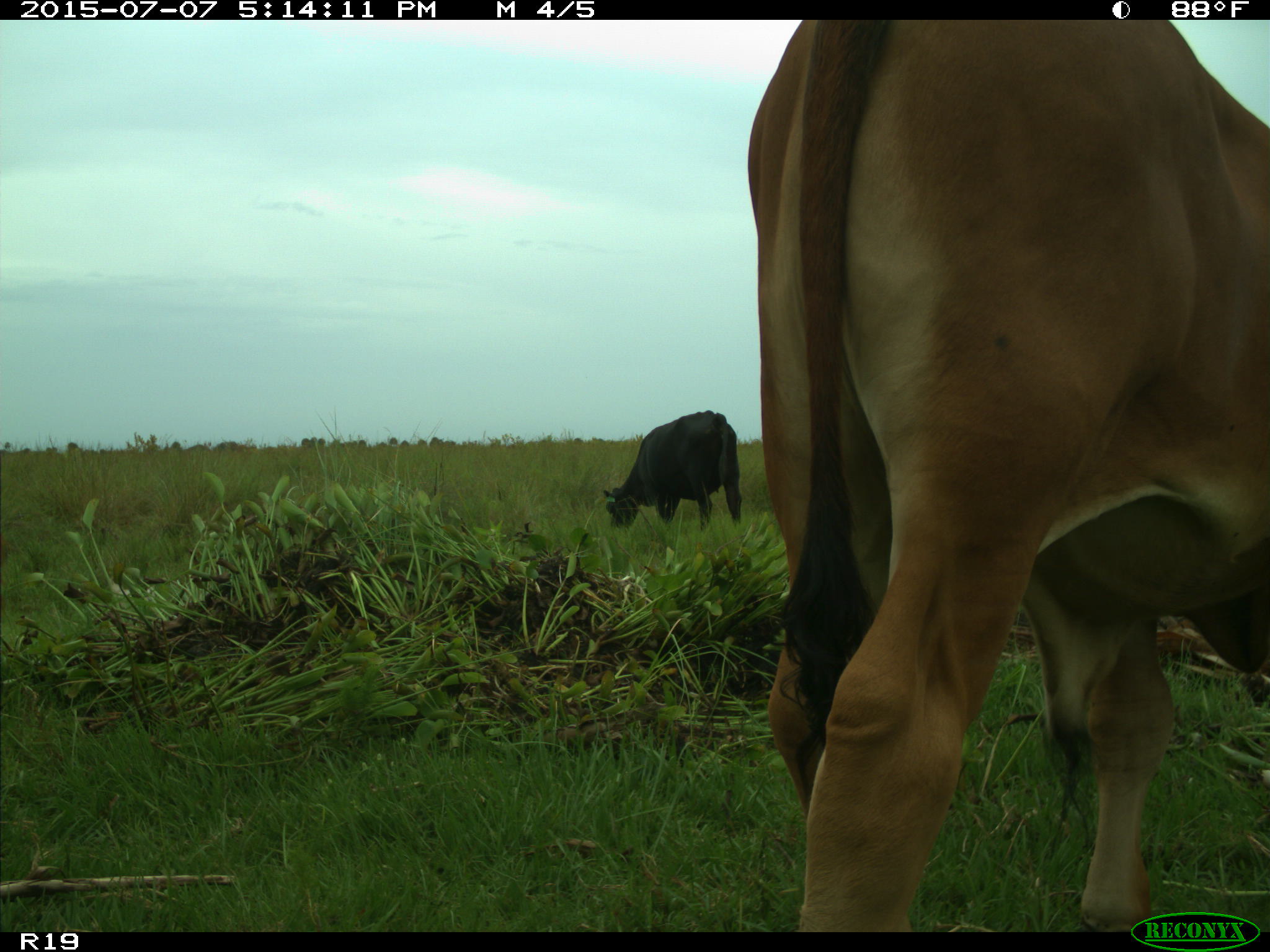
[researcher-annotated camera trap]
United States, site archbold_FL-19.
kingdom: Animalia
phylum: Chordata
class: Mammalia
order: Artiodactyla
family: Bovidae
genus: Bos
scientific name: Bos taurus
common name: domestic cow